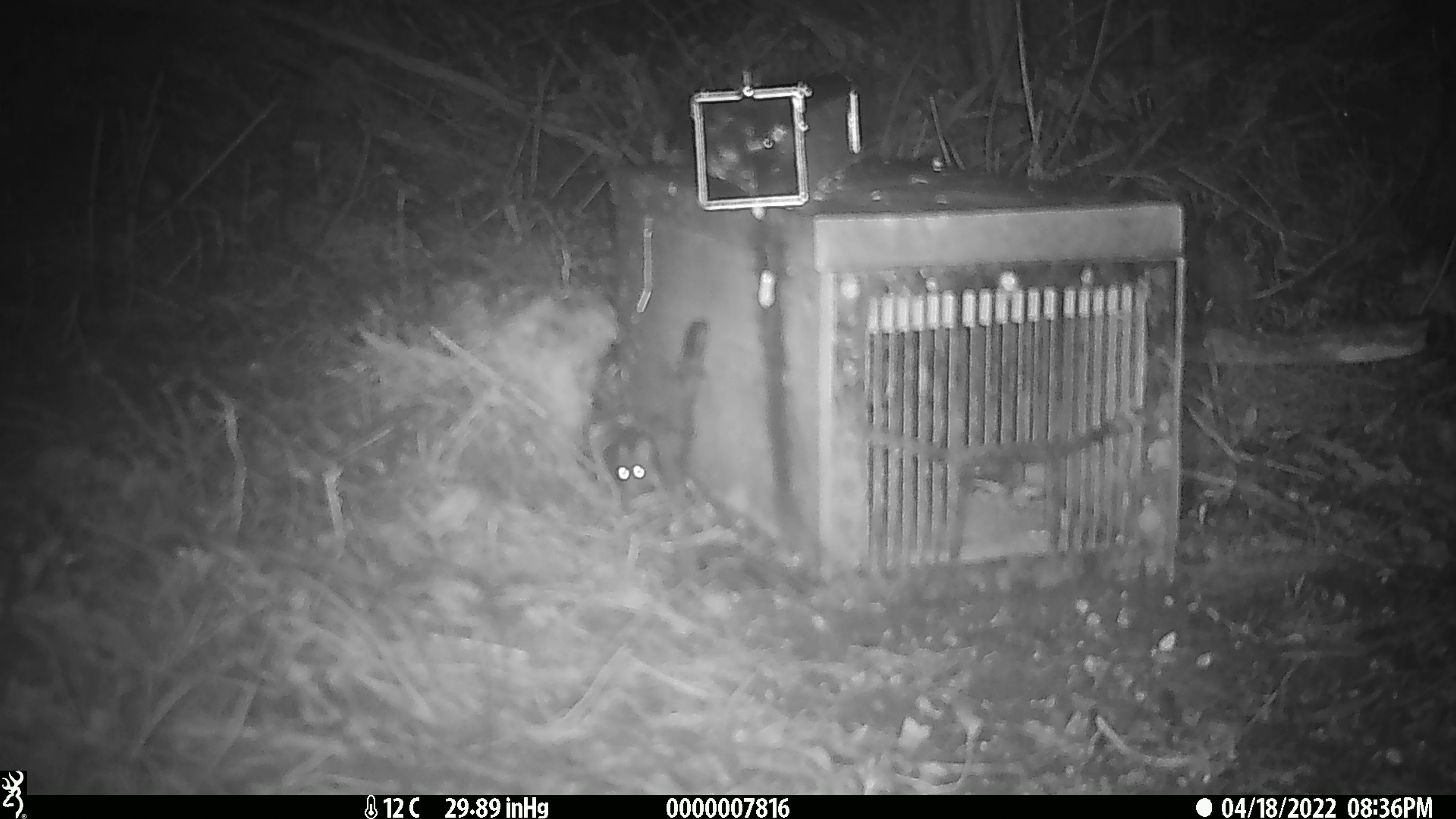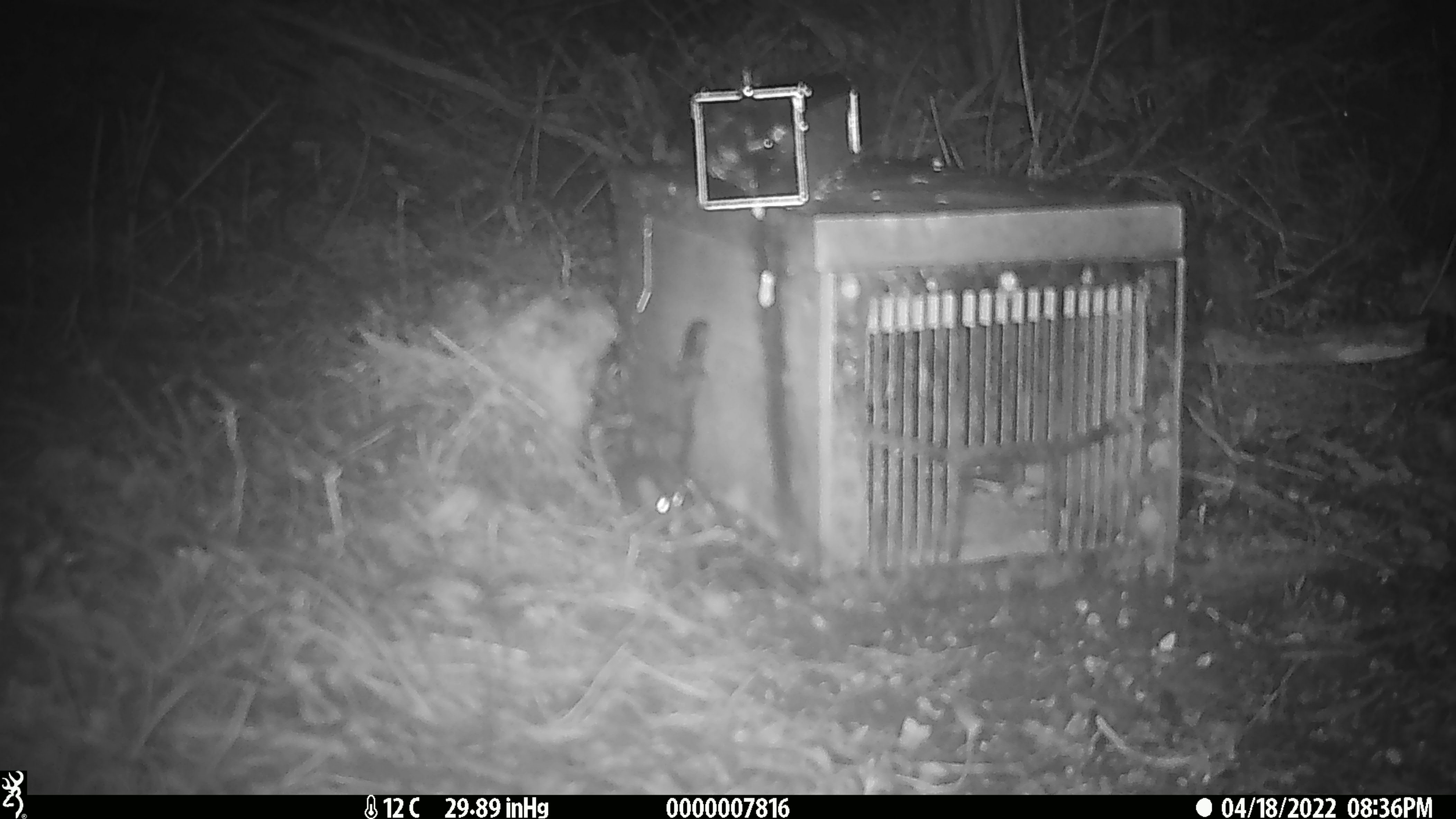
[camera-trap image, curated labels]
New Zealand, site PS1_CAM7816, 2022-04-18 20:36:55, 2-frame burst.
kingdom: Animalia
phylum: Chordata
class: Mammalia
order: Rodentia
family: Muridae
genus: Mus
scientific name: Mus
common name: mouse